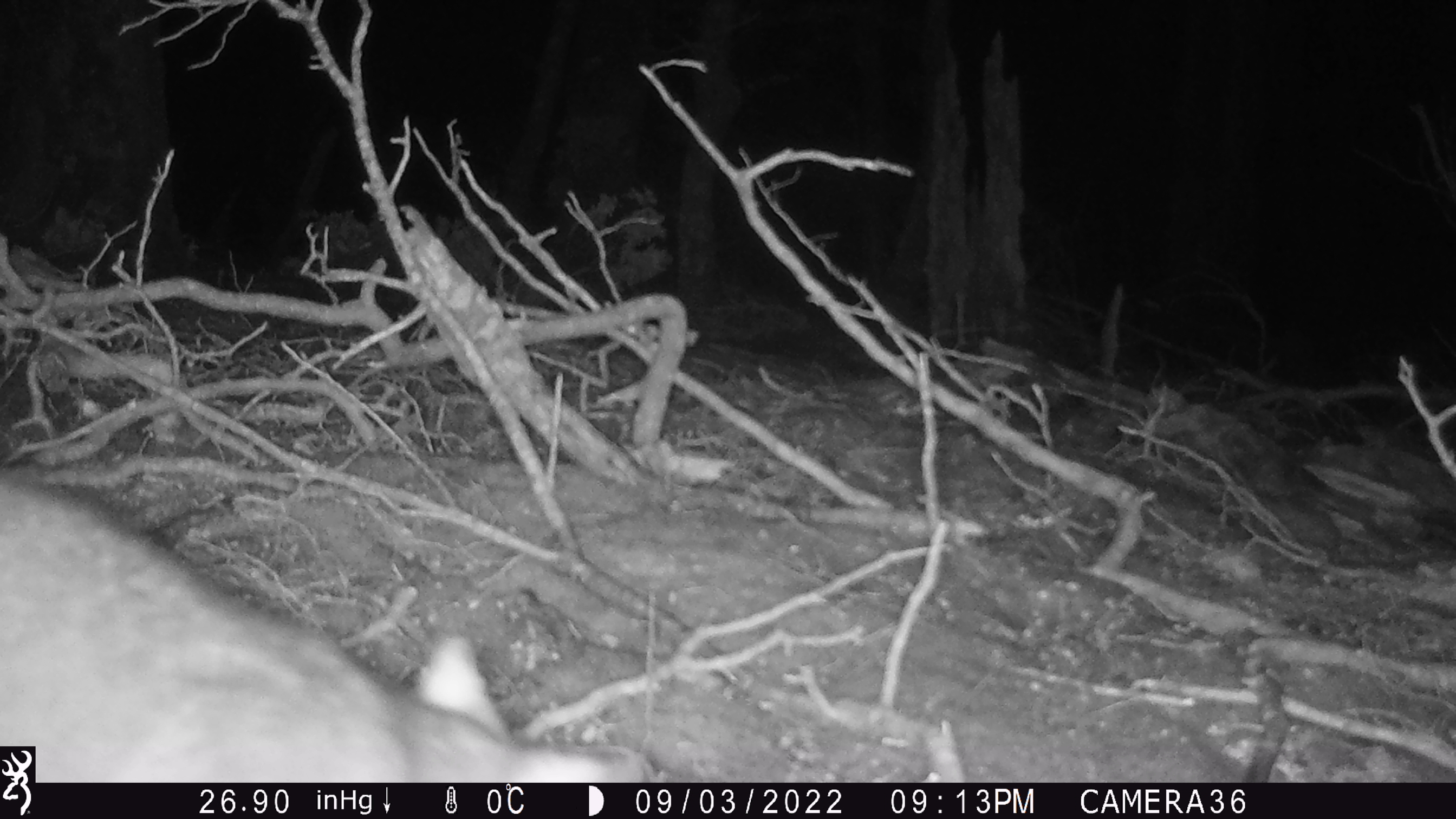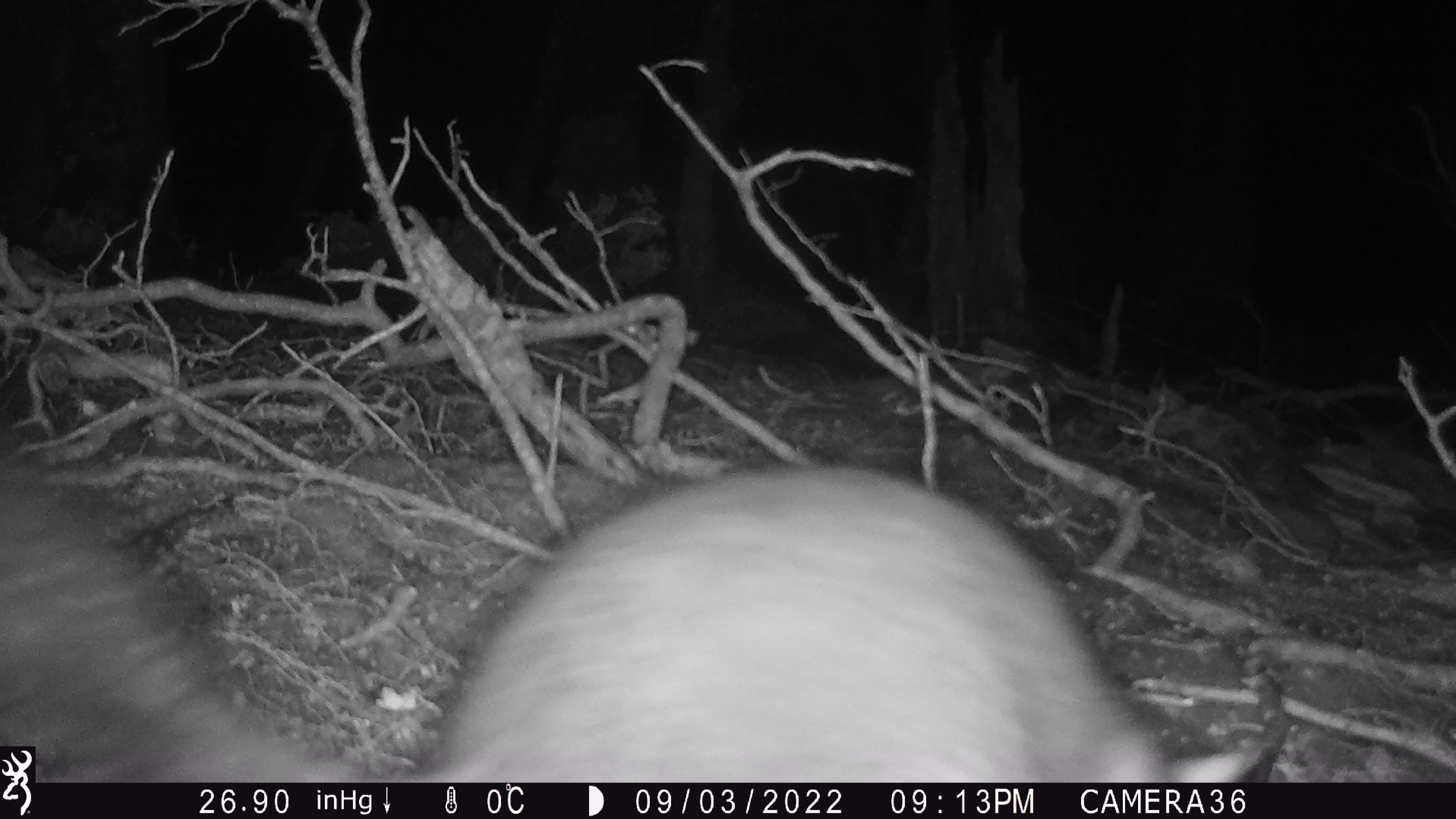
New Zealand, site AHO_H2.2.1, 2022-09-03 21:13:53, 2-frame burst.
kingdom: Animalia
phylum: Chordata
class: Mammalia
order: Diprotodontia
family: Phalangeridae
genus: Trichosurus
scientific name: Trichosurus vulpecula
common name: common brushtail possum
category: possum